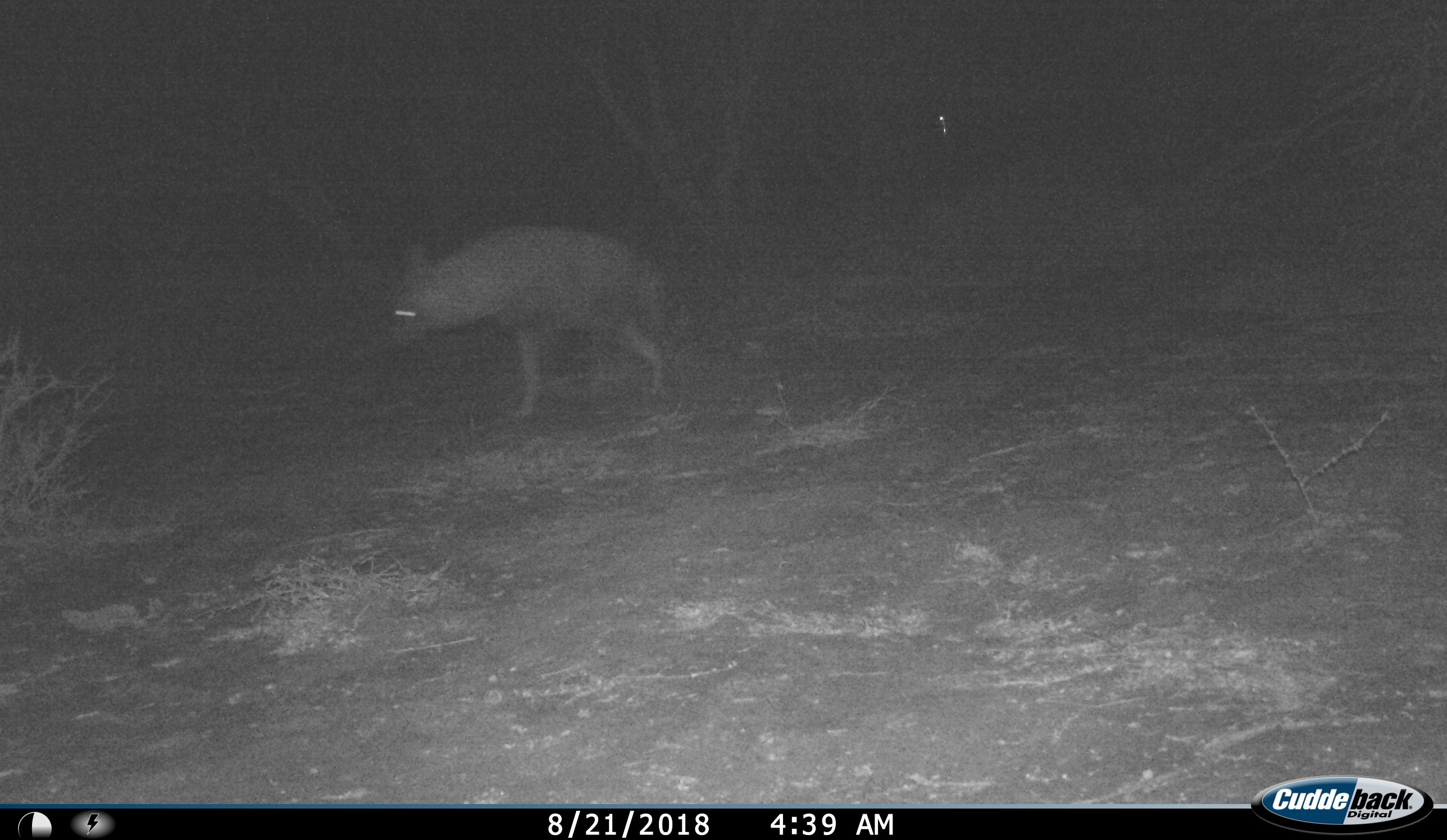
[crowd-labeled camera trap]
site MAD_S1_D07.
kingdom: Animalia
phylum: Chordata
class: Mammalia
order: Carnivora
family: Hyaenidae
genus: Parahyaena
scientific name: Parahyaena brunnea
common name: brown hyena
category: hyenabrown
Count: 1.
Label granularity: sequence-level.